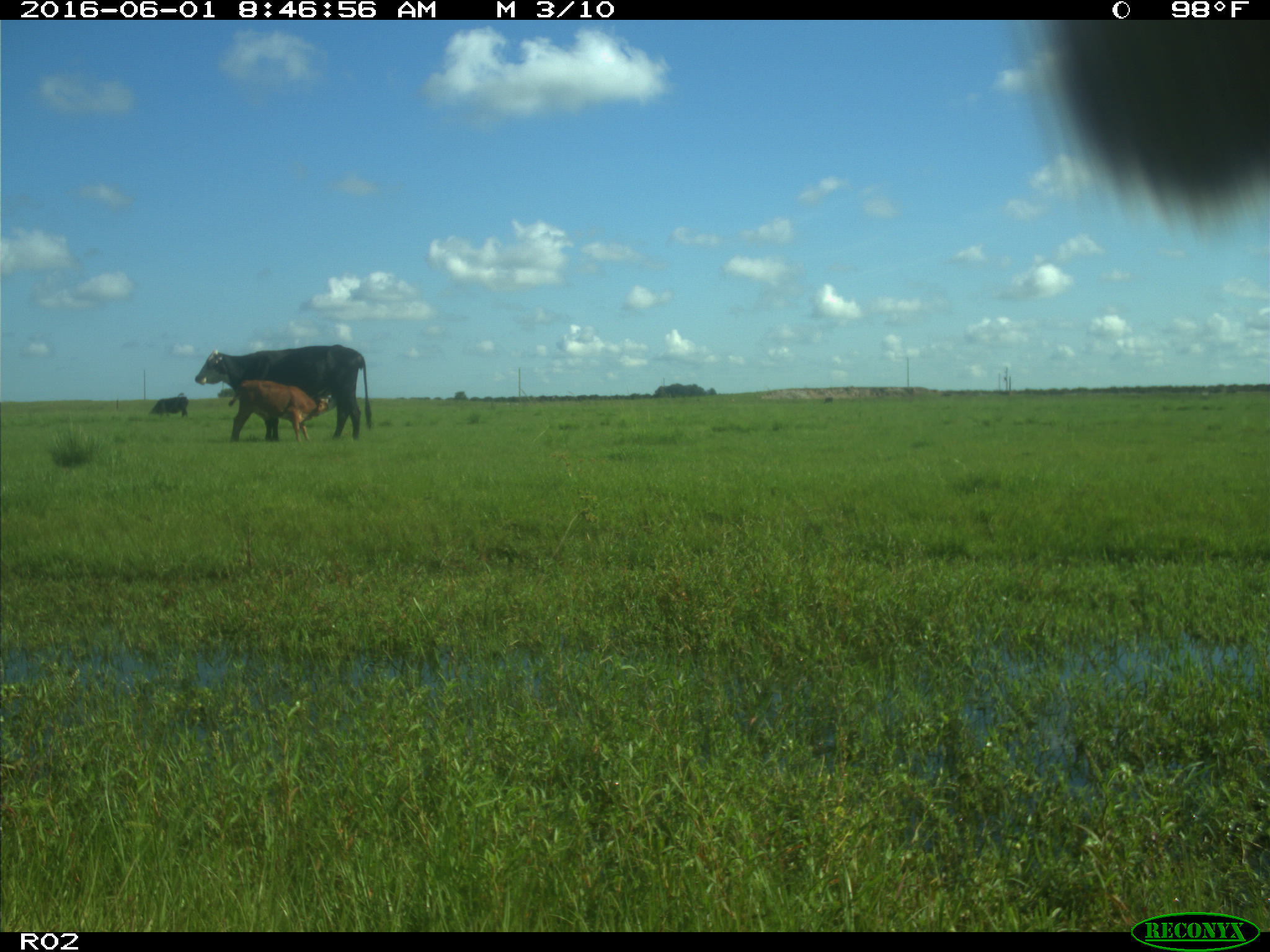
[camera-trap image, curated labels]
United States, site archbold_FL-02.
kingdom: Animalia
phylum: Chordata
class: Mammalia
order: Artiodactyla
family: Bovidae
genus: Bos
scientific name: Bos taurus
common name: domestic cow